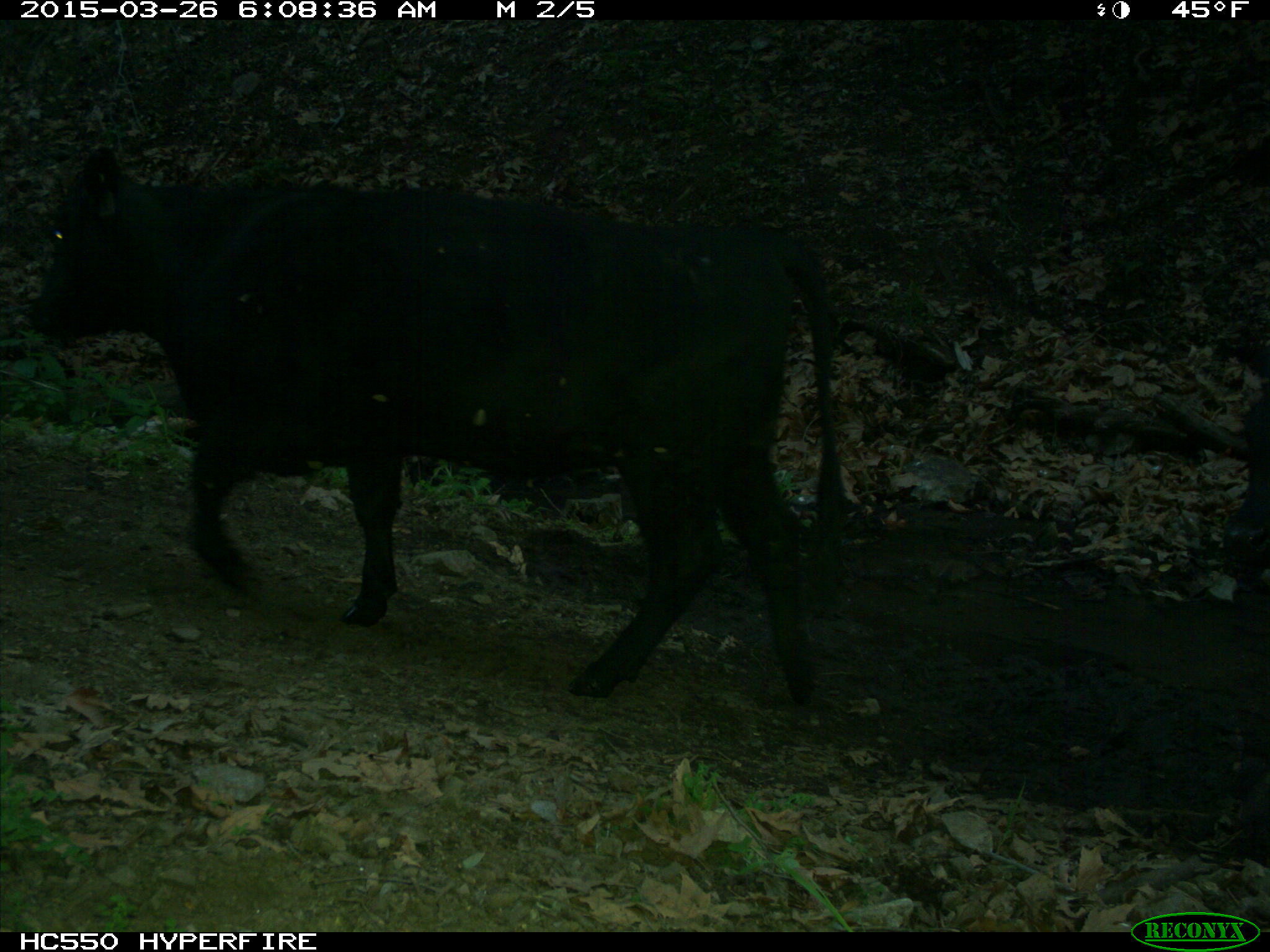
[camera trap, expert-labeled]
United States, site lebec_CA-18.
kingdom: Animalia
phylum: Chordata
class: Mammalia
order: Artiodactyla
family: Bovidae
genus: Bos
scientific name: Bos taurus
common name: domestic cow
Bos taurus (domestic cow).